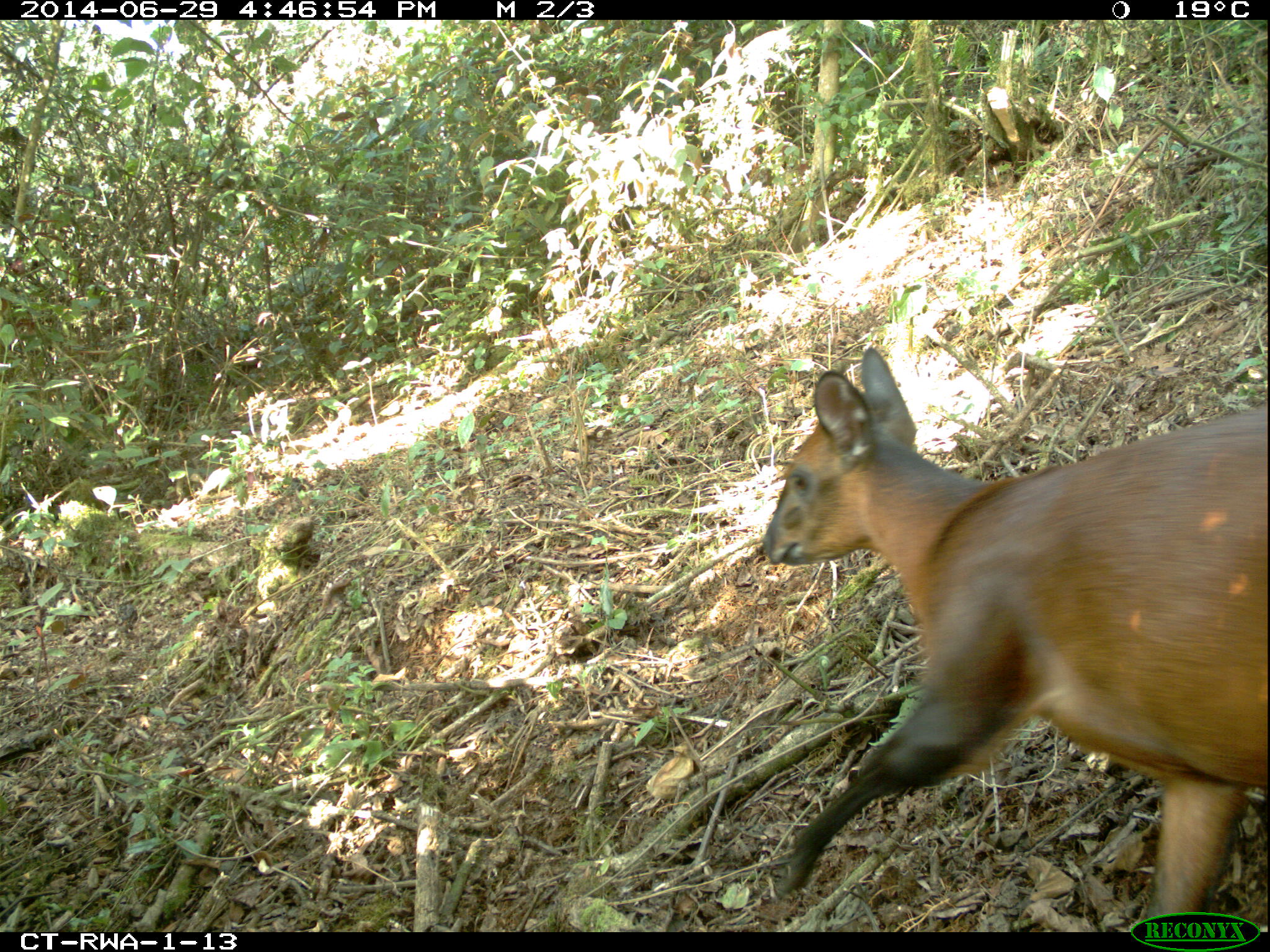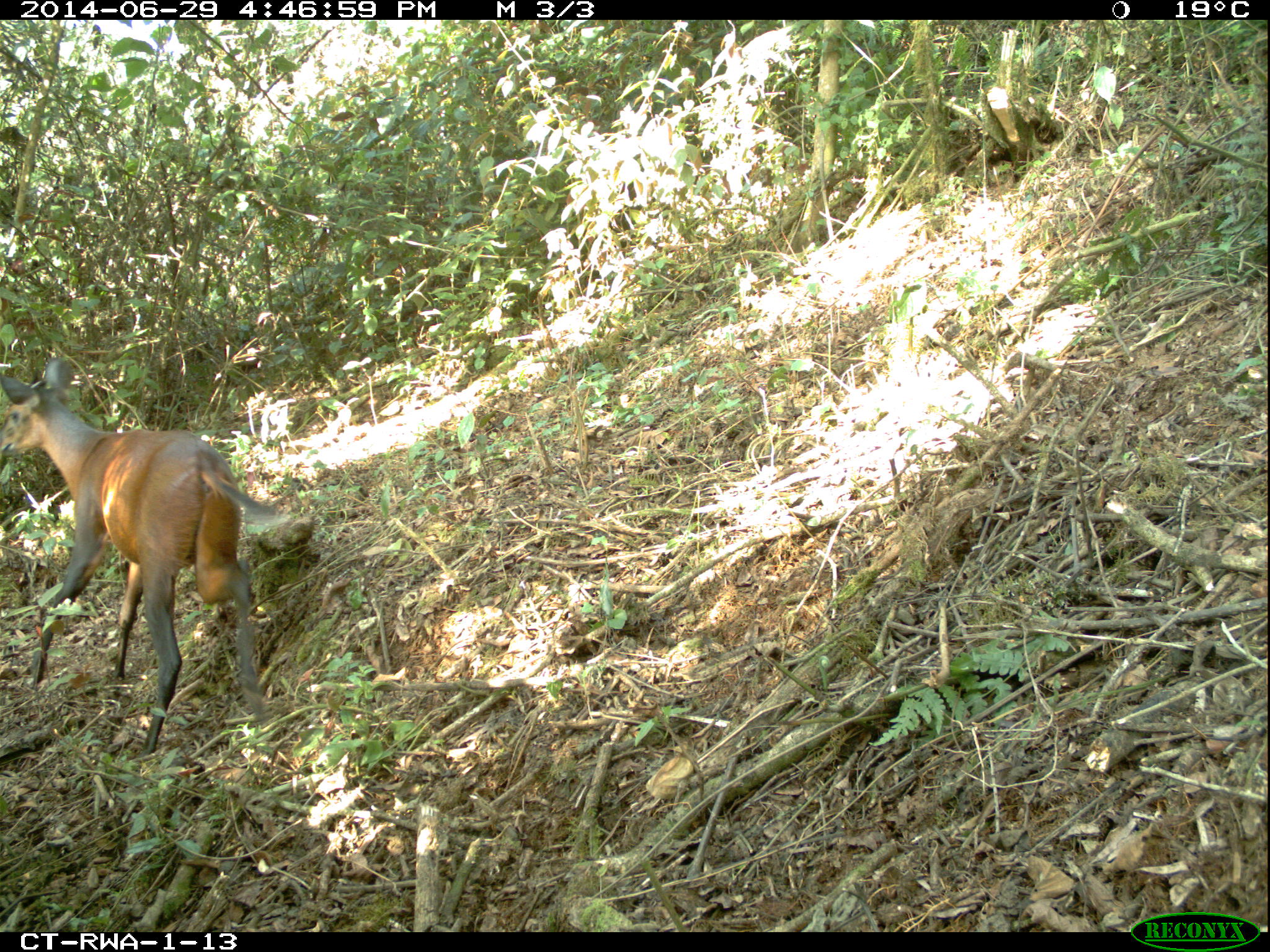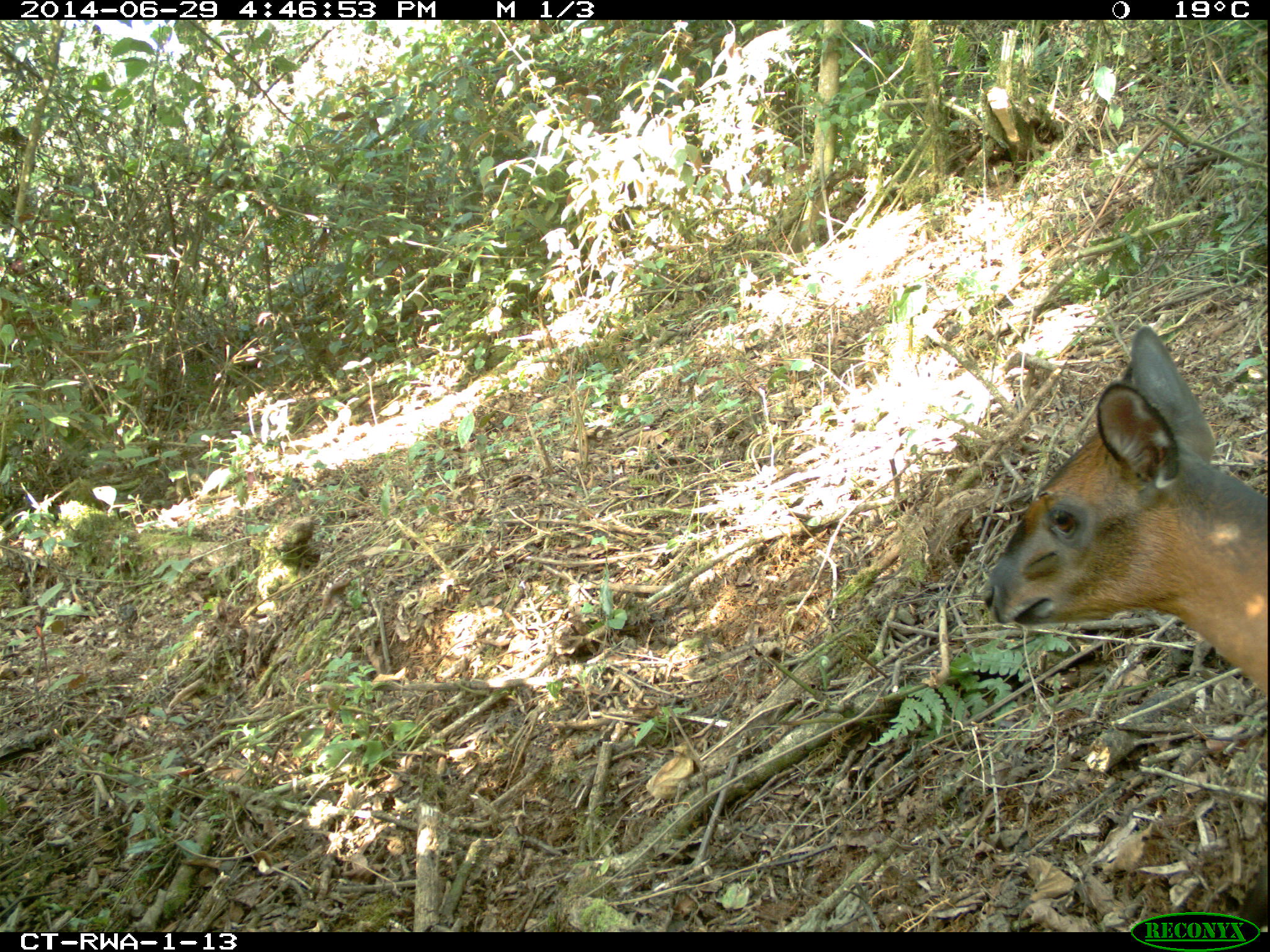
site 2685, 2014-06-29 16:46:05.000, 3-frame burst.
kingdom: Animalia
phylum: Chordata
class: Mammalia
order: Artiodactyla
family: Bovidae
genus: Cephalophus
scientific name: Cephalophus nigrifrons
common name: black-fronted duiker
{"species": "Cephalophus nigrifrons (black-fronted duiker)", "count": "1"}